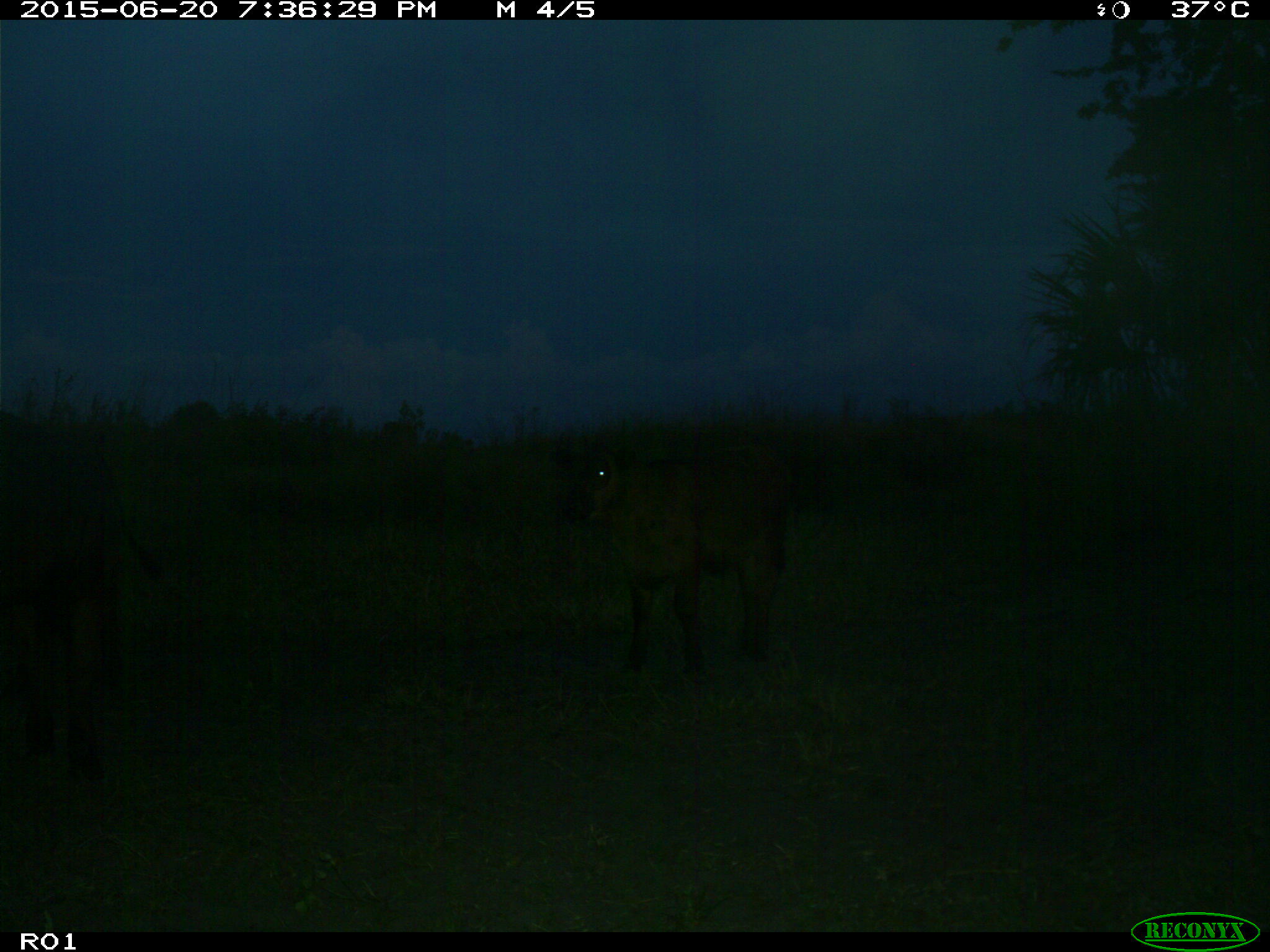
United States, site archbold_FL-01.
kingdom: Animalia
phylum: Chordata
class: Mammalia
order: Artiodactyla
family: Bovidae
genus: Bos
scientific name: Bos taurus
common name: domestic cow